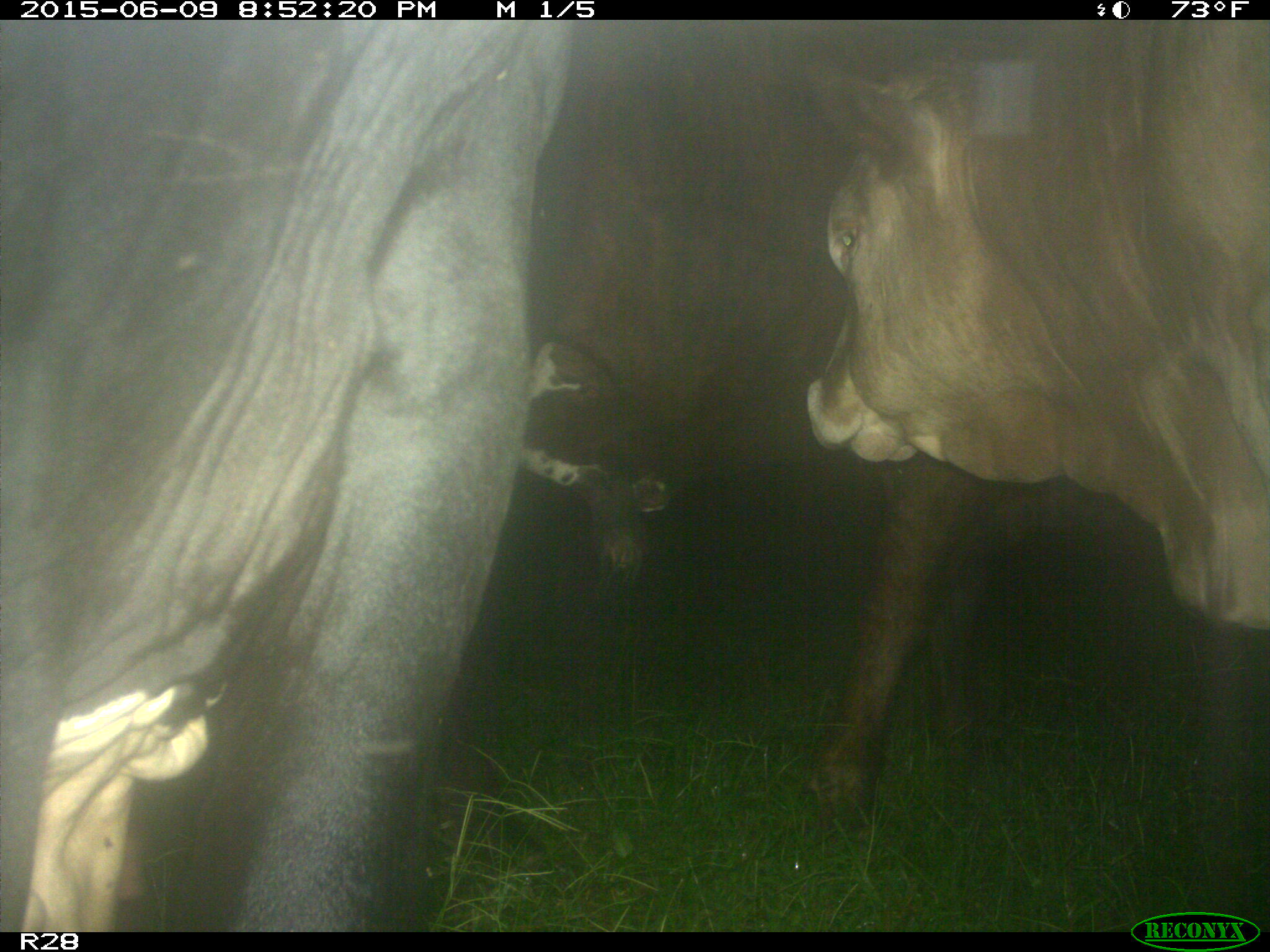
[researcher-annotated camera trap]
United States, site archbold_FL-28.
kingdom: Animalia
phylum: Chordata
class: Mammalia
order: Artiodactyla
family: Bovidae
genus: Bos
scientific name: Bos taurus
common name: domestic cow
Bos taurus (domestic cow).